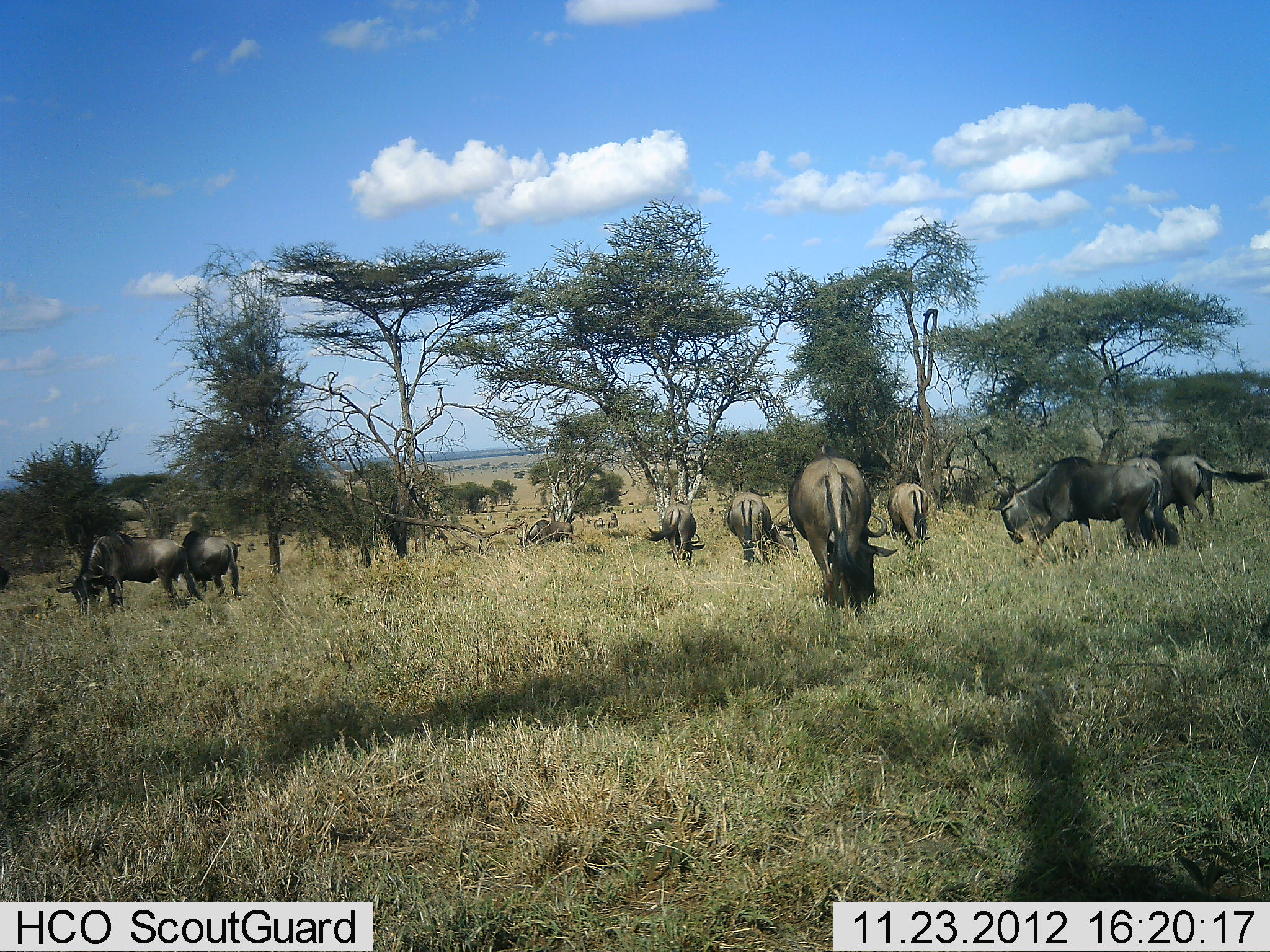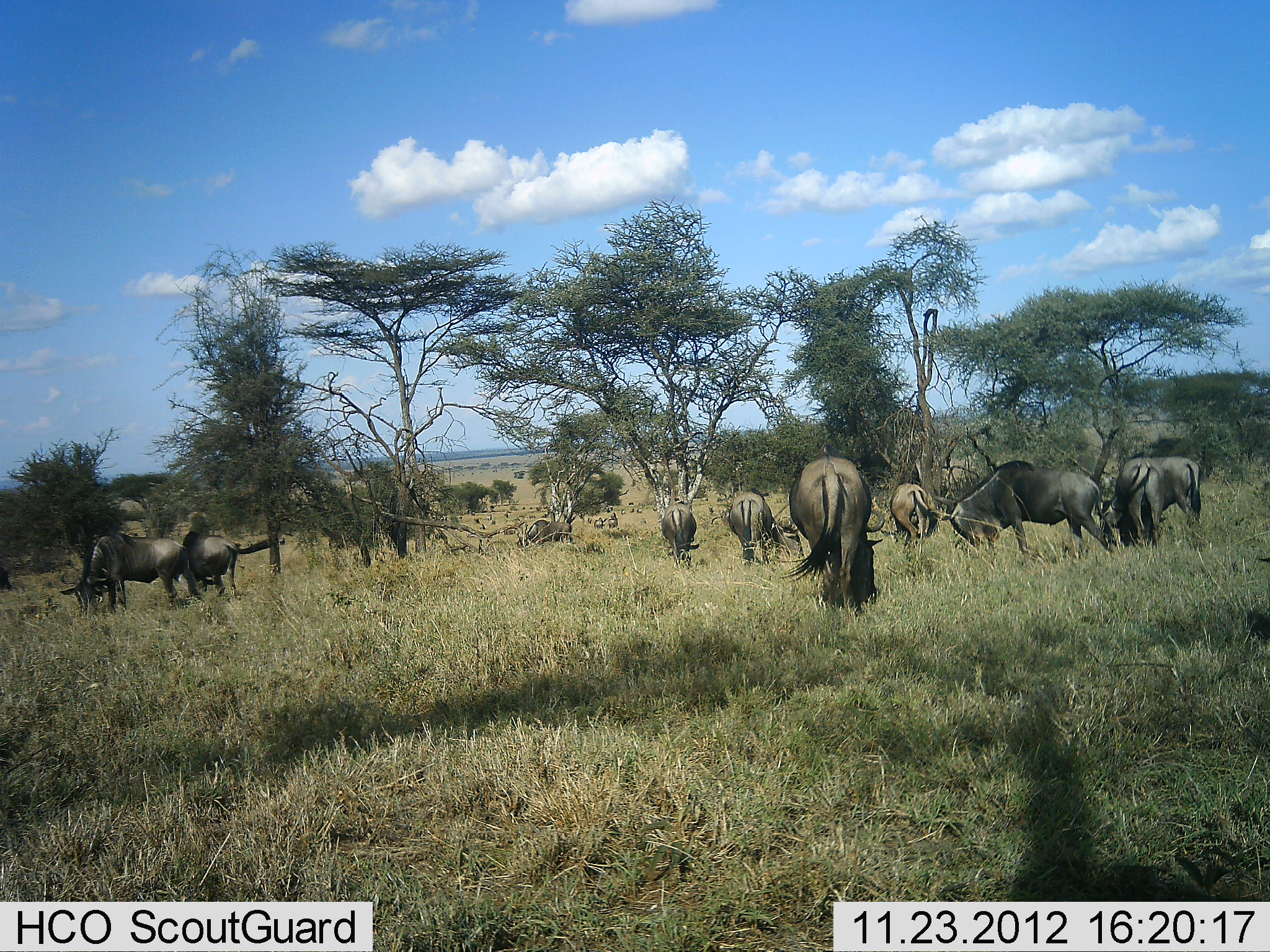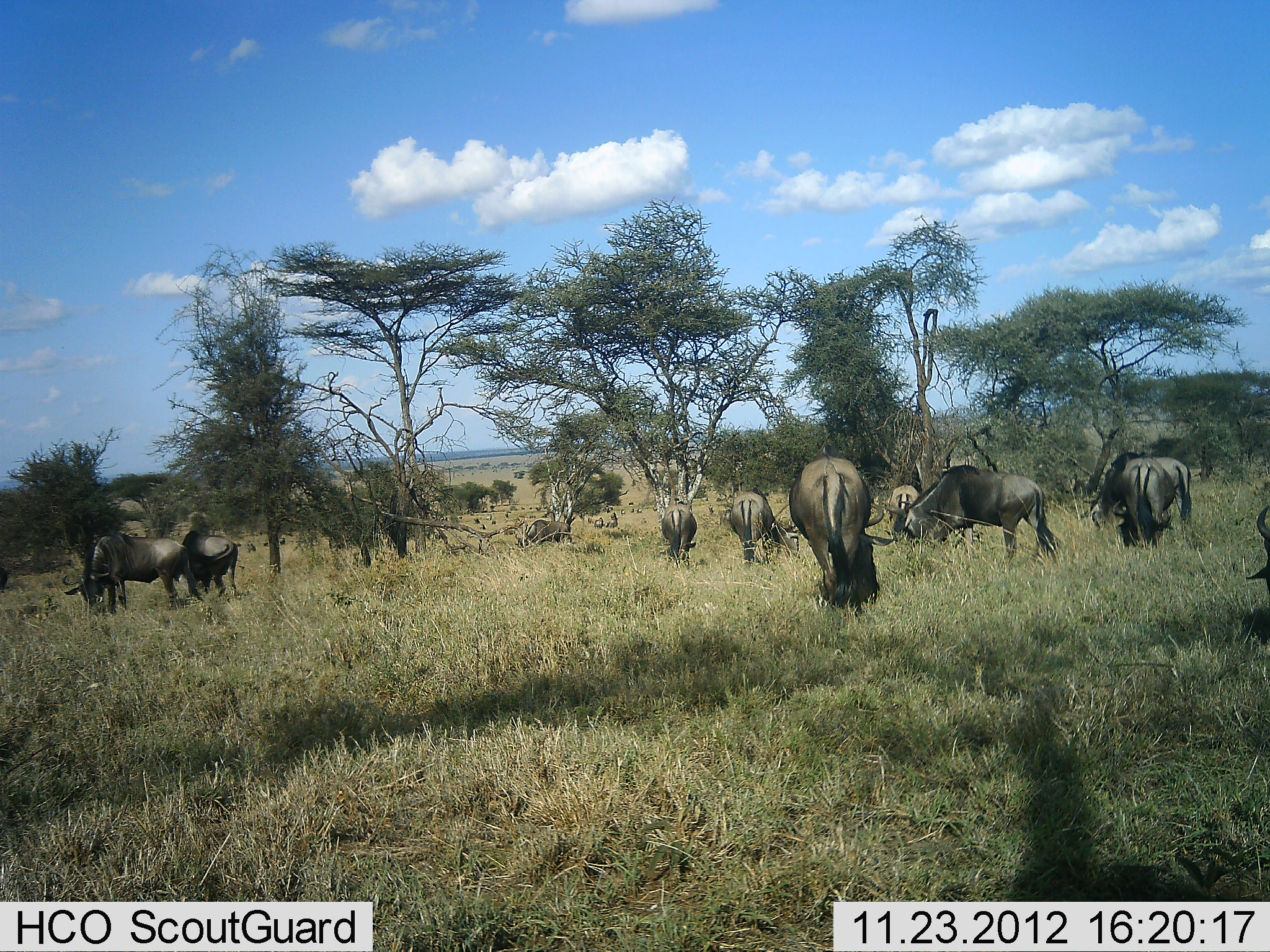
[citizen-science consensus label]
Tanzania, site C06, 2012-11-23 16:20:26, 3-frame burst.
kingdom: Animalia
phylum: Chordata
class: Mammalia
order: Artiodactyla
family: Bovidae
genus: Connochaetes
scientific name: Connochaetes taurinus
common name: blue wildebeest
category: wildebeest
Wildebeest (blue wildebeest) (Connochaetes taurinus), count 11-50. Behavior (volunteer vote fractions): standing 34%, resting 0%, moving 34%, interacting 8%. Young present (vote fraction): 0%. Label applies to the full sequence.